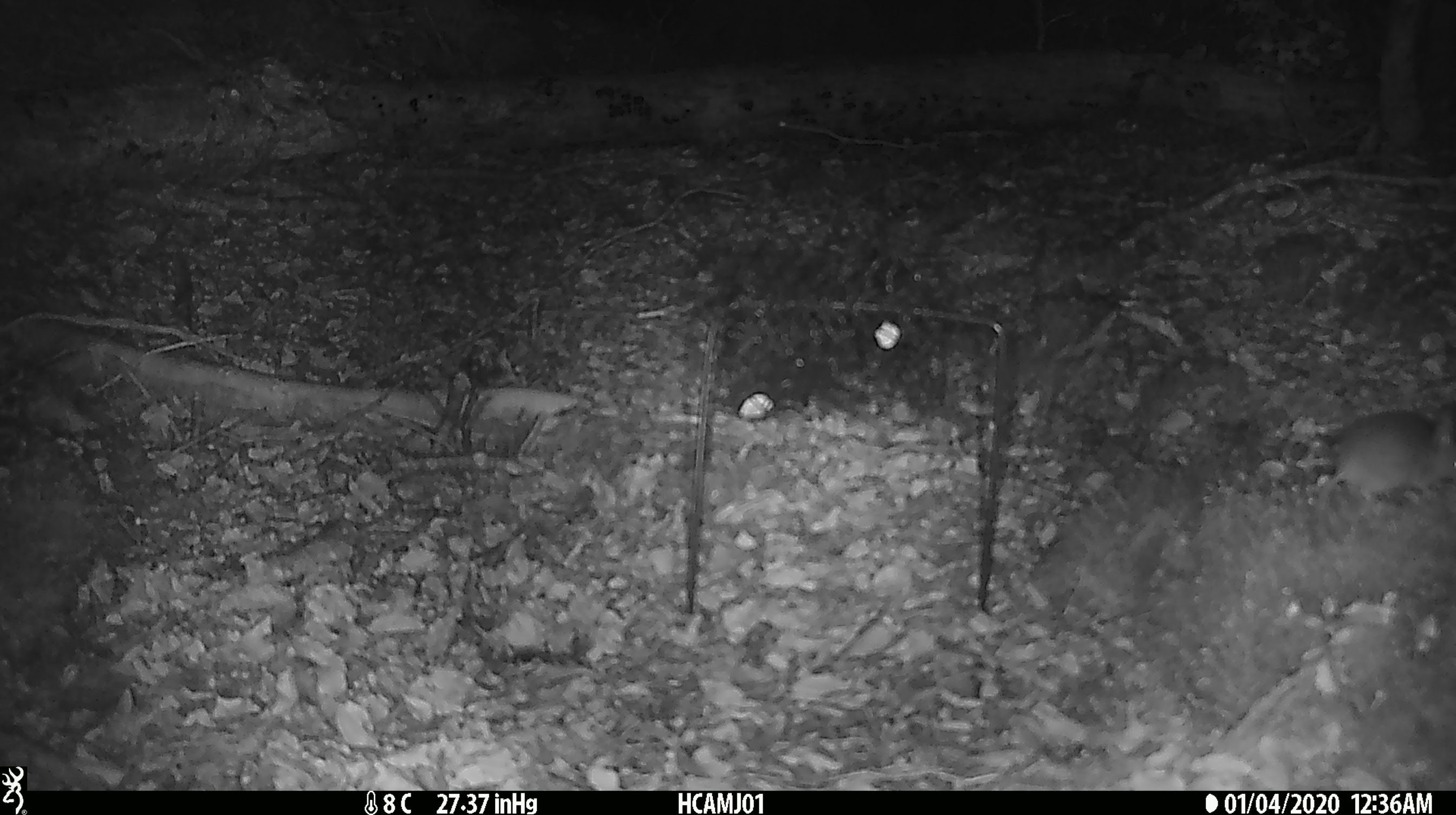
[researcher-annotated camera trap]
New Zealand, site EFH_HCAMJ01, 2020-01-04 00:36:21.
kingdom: Animalia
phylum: Chordata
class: Mammalia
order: Rodentia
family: Muridae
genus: Mus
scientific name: Mus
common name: mouse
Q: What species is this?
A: Mouse (Mus).